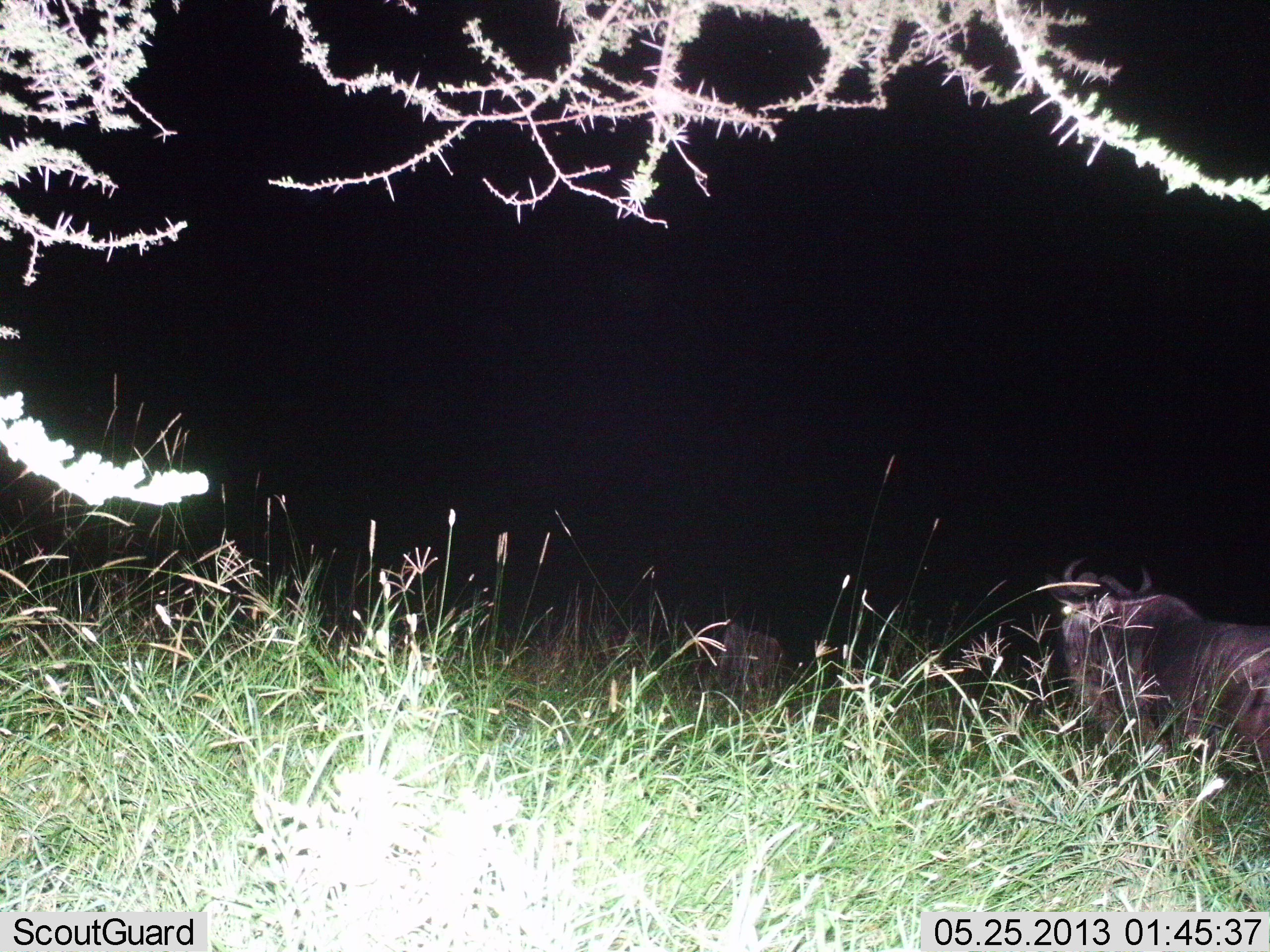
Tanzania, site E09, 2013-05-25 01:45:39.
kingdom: Animalia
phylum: Chordata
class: Mammalia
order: Artiodactyla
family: Bovidae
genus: Connochaetes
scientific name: Connochaetes taurinus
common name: blue wildebeest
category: wildebeest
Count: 2.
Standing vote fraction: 64%.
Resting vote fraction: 14%.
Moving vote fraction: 31%.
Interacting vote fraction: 0%.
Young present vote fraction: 3%.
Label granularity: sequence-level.